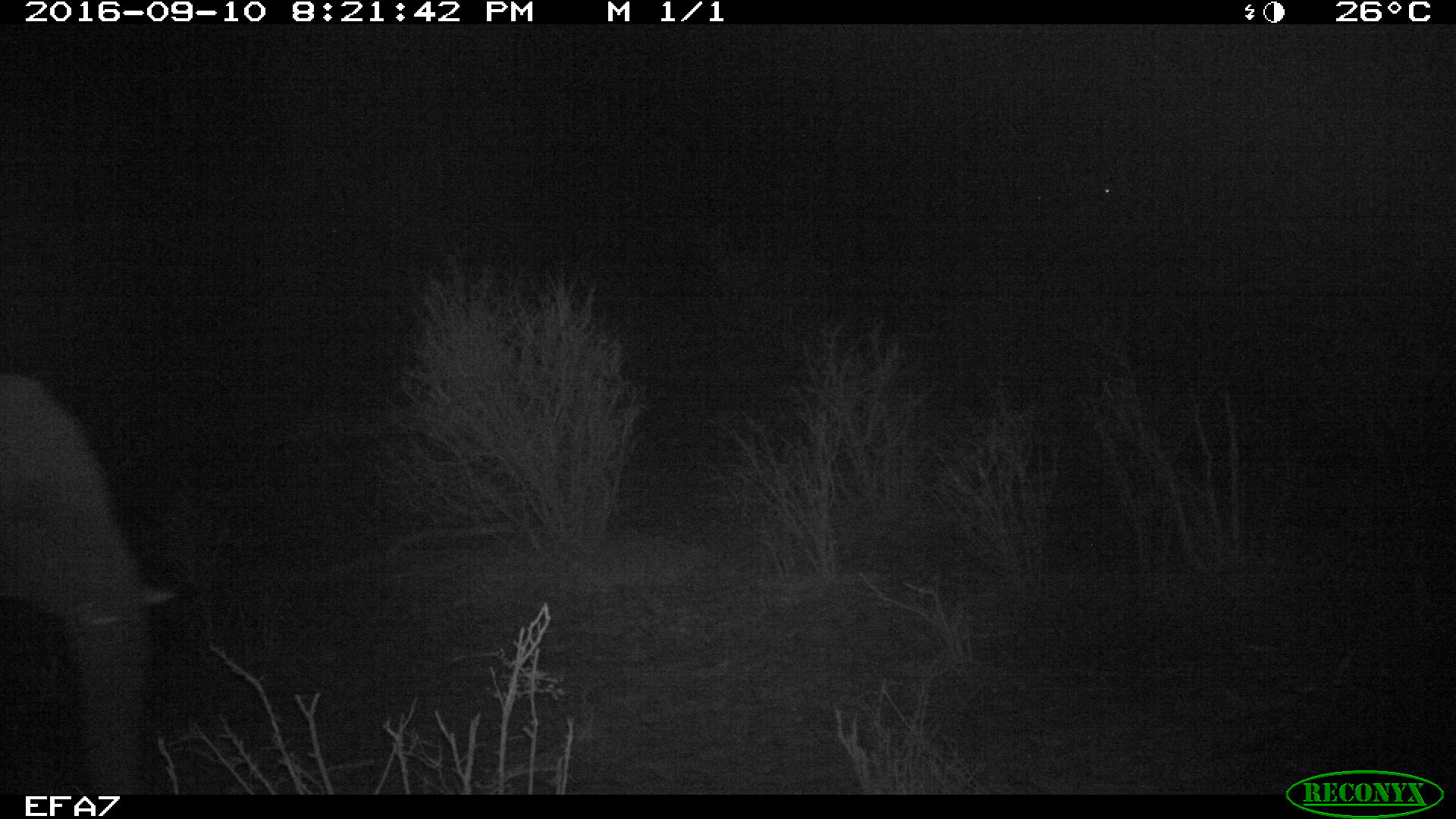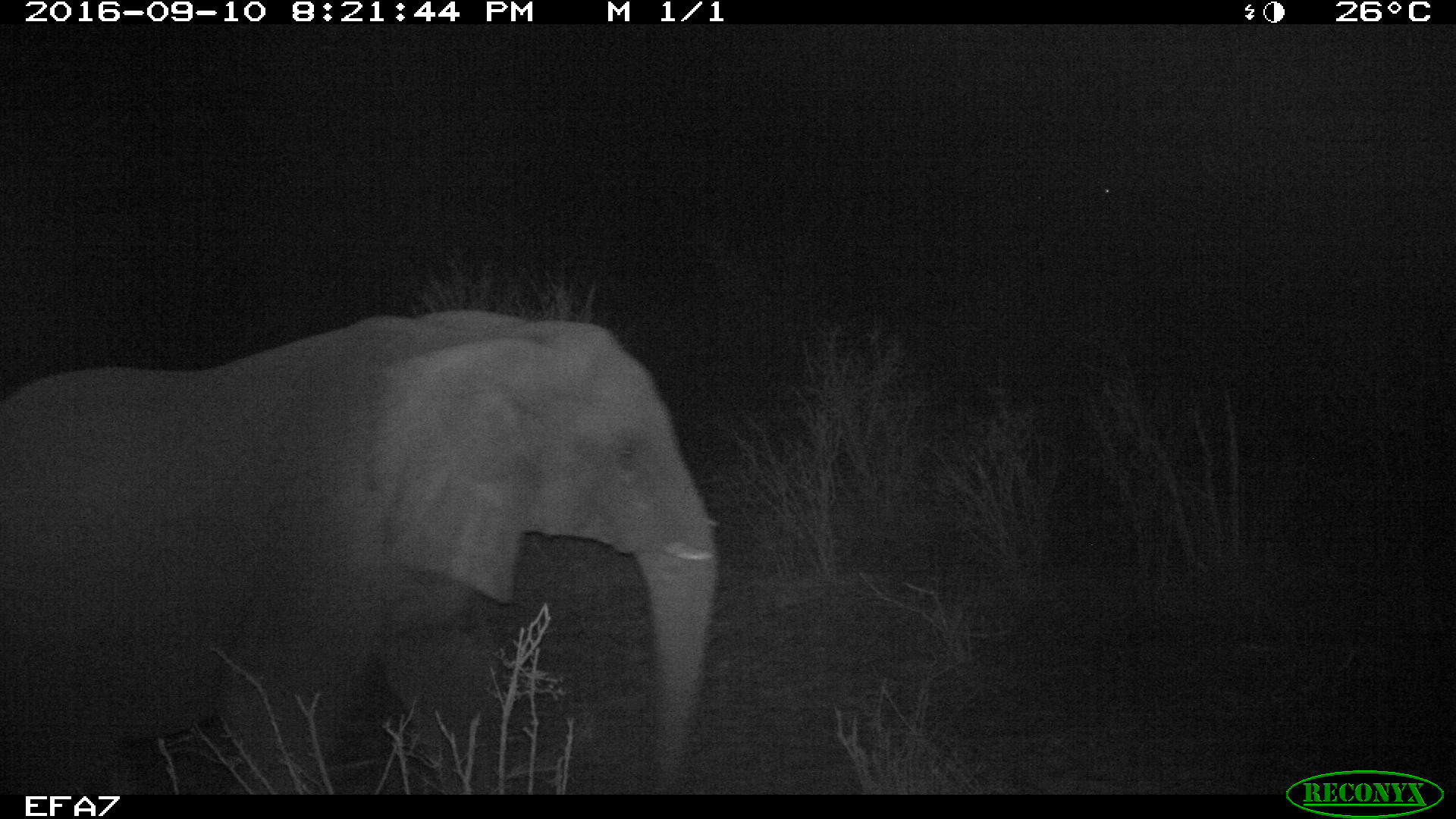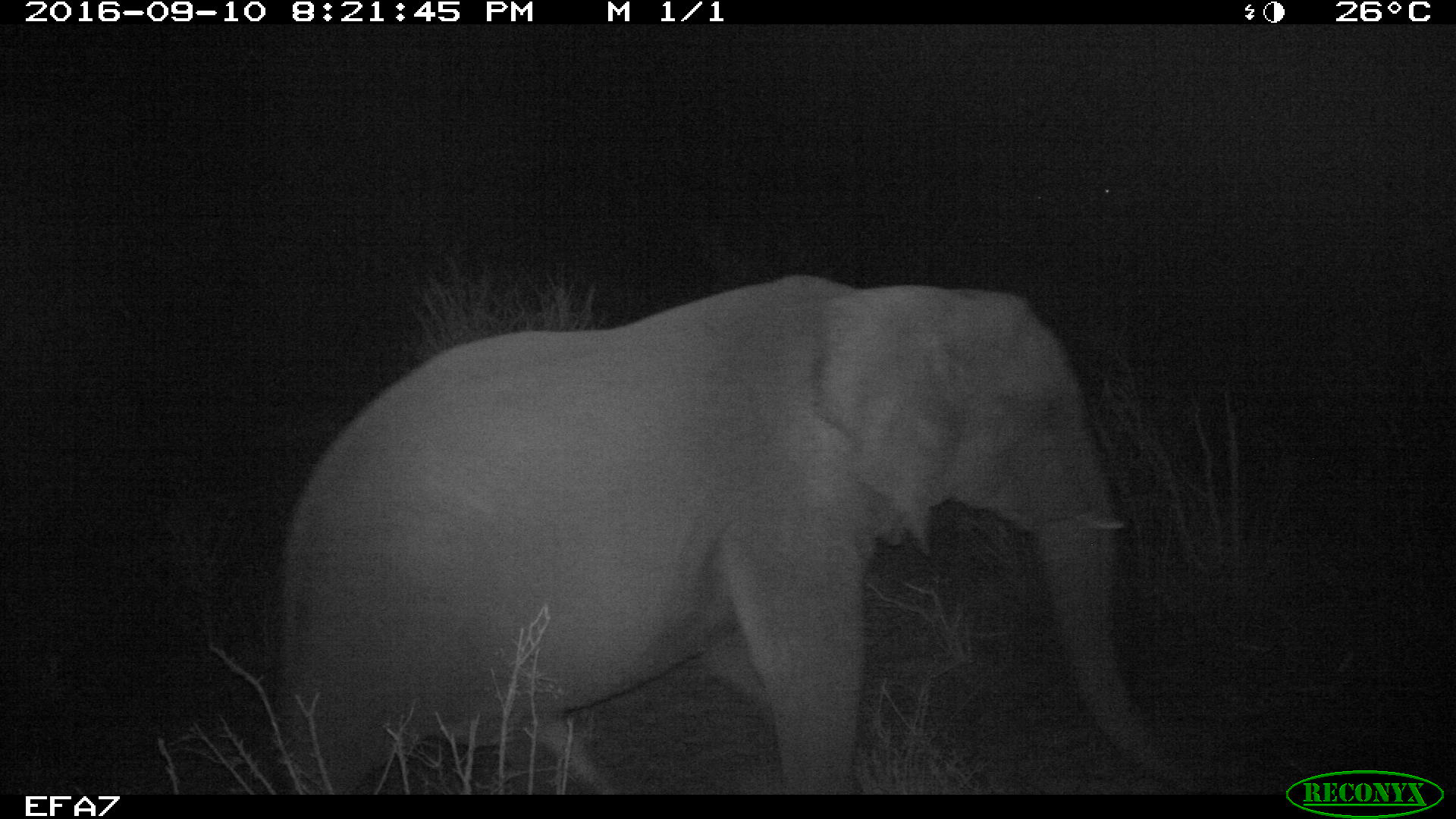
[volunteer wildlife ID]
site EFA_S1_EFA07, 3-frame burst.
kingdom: Animalia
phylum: Chordata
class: Mammalia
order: Proboscidea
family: Elephantidae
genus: Loxodonta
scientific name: Loxodonta africana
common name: african bush elephant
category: elephant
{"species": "elephant (african bush elephant) (Loxodonta africana)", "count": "1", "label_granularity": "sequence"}